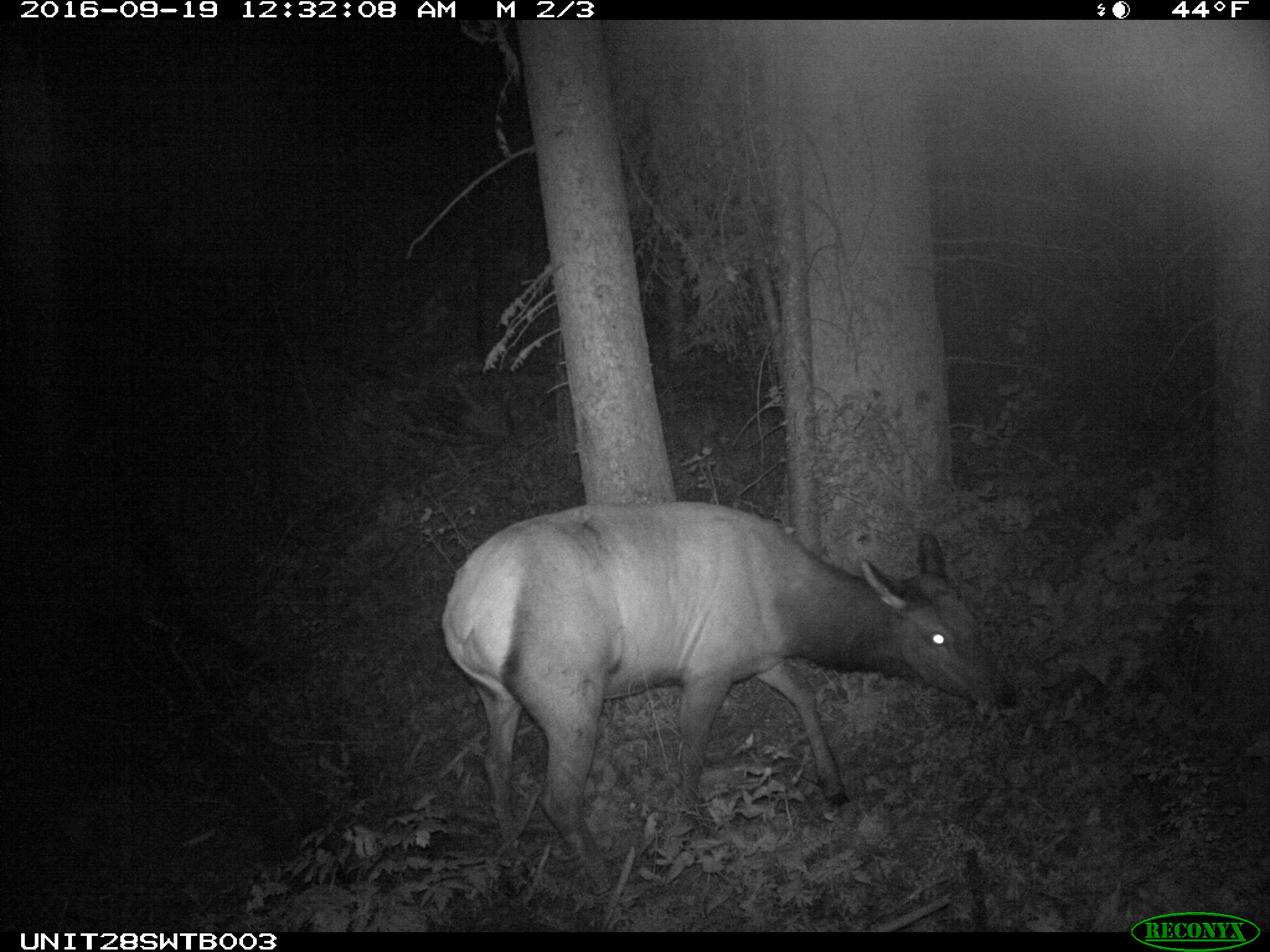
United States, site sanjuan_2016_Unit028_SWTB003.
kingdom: Animalia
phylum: Chordata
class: Mammalia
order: Artiodactyla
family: Cervidae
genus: Cervus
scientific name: Cervus elaphus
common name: red deer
Cervus elaphus (red deer).